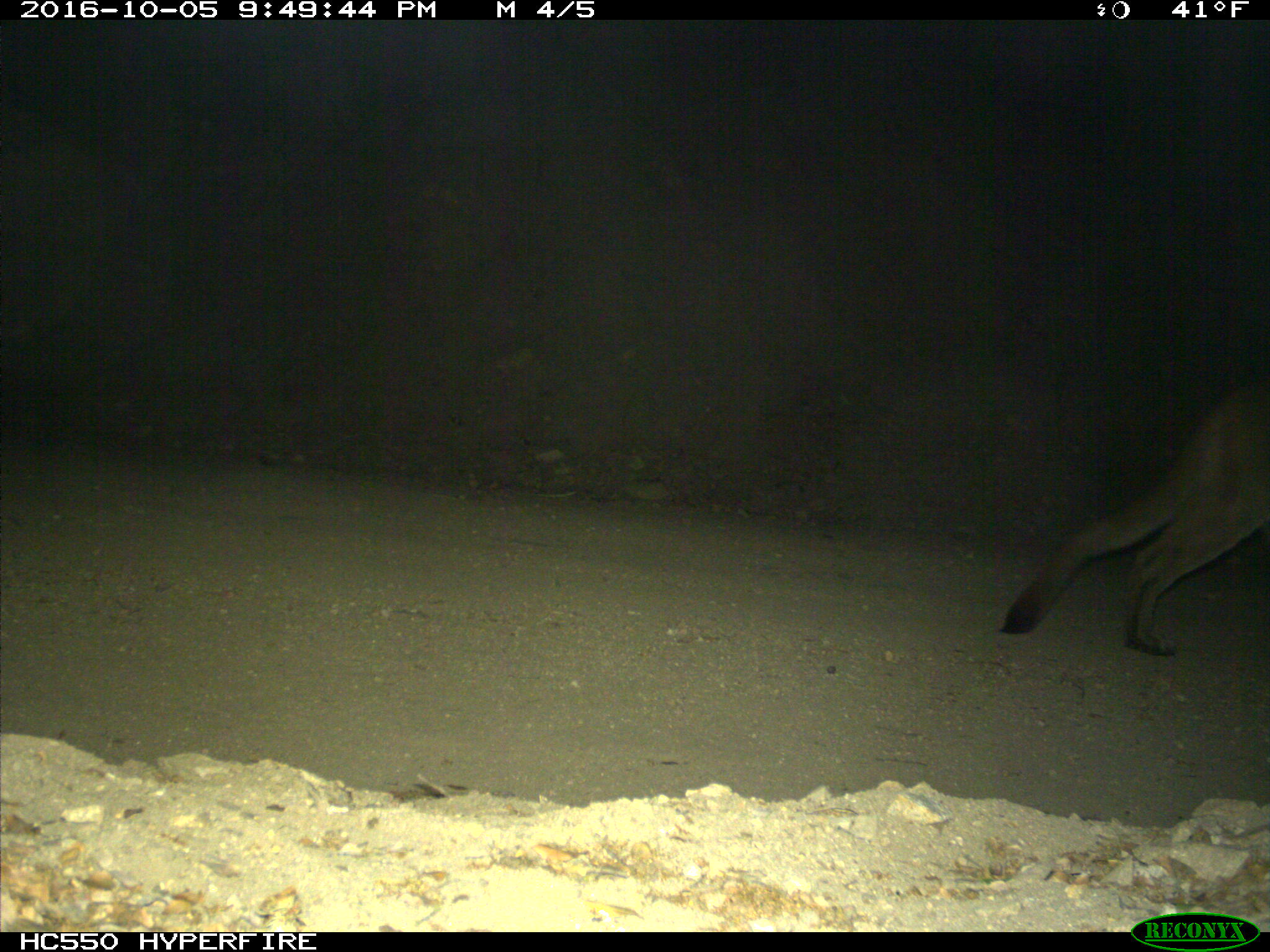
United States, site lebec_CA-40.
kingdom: Animalia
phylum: Chordata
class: Mammalia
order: Carnivora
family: Felidae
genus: Puma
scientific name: Puma concolor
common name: mountain lion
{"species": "Puma concolor (mountain lion)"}